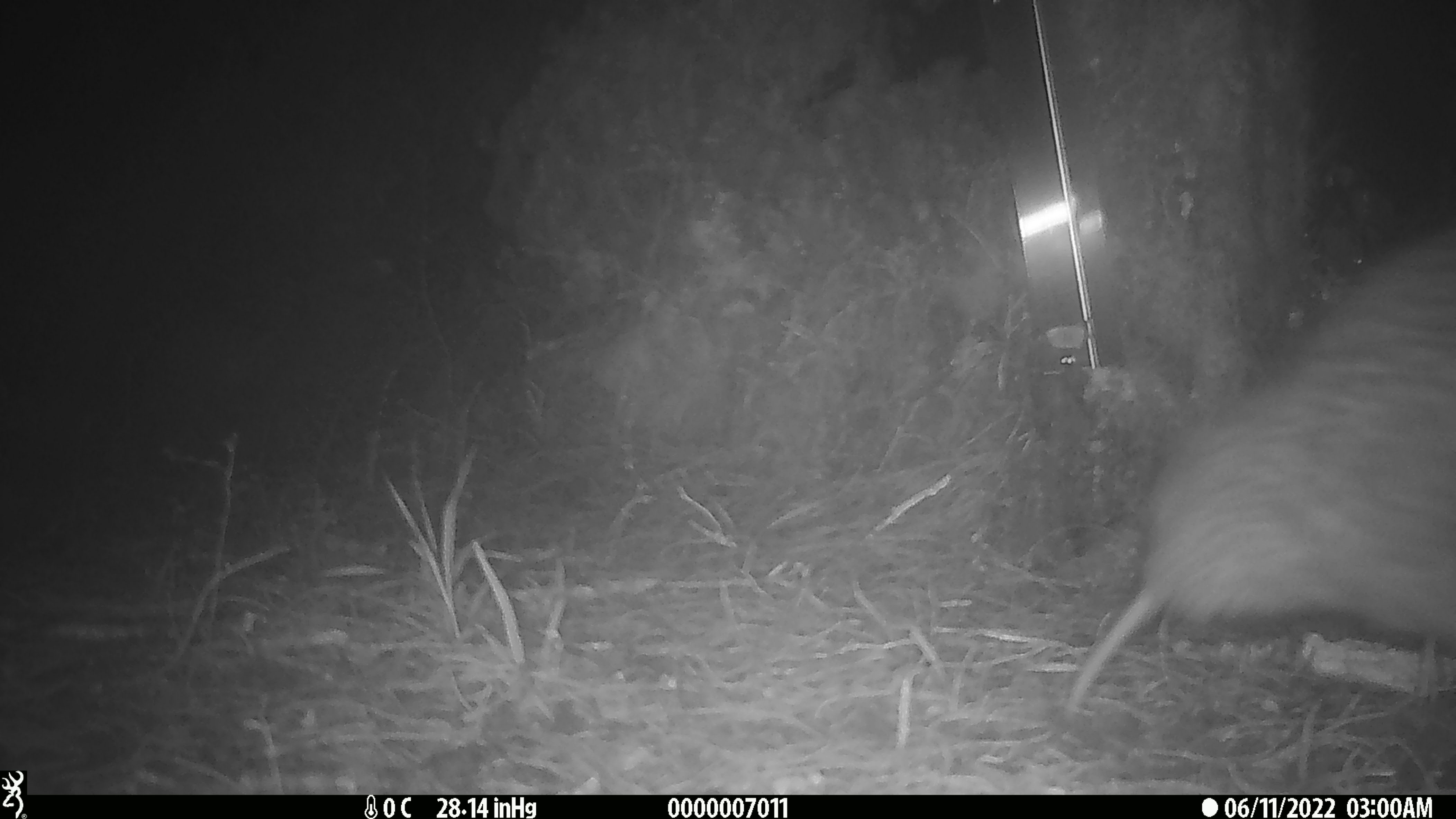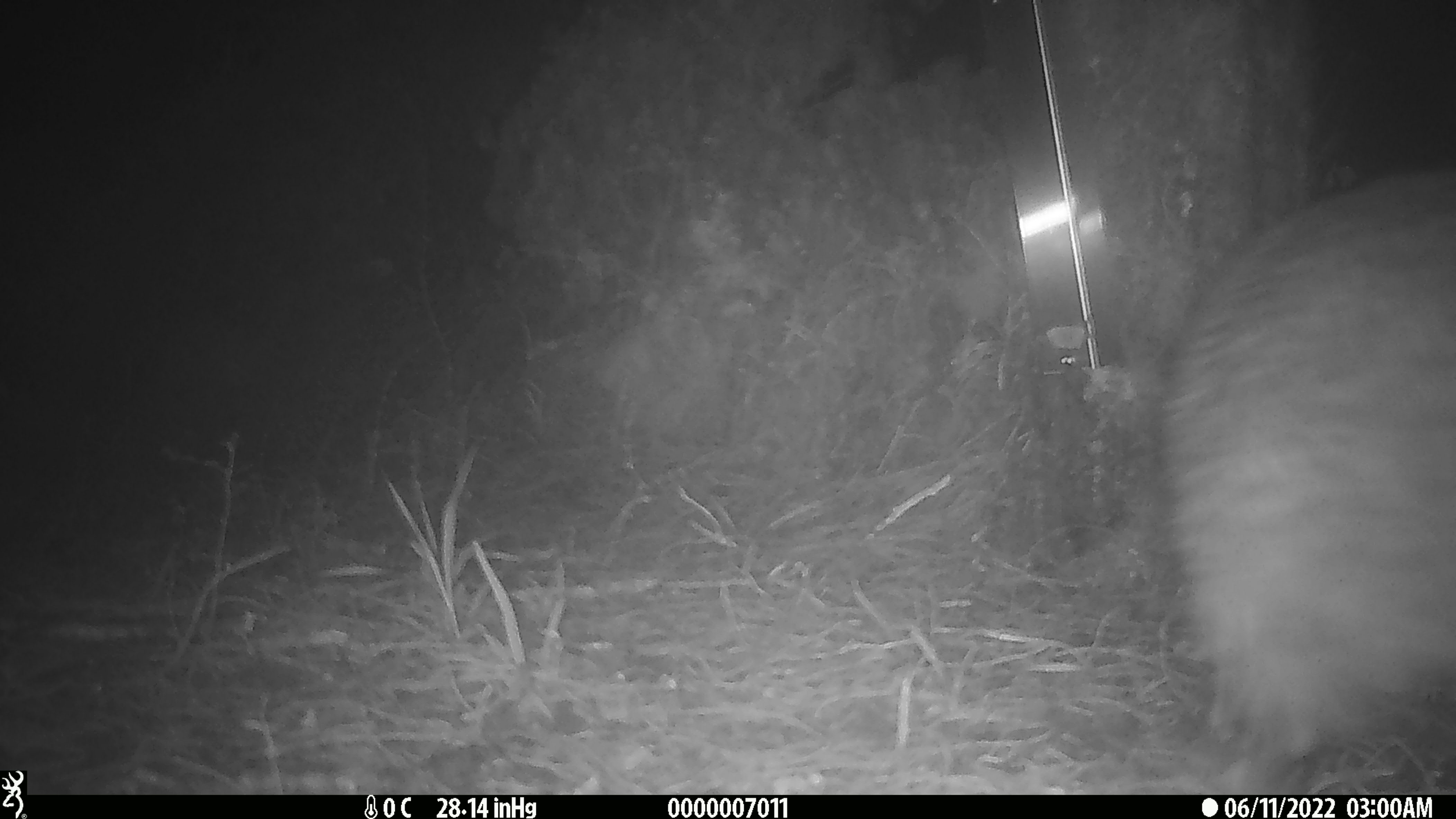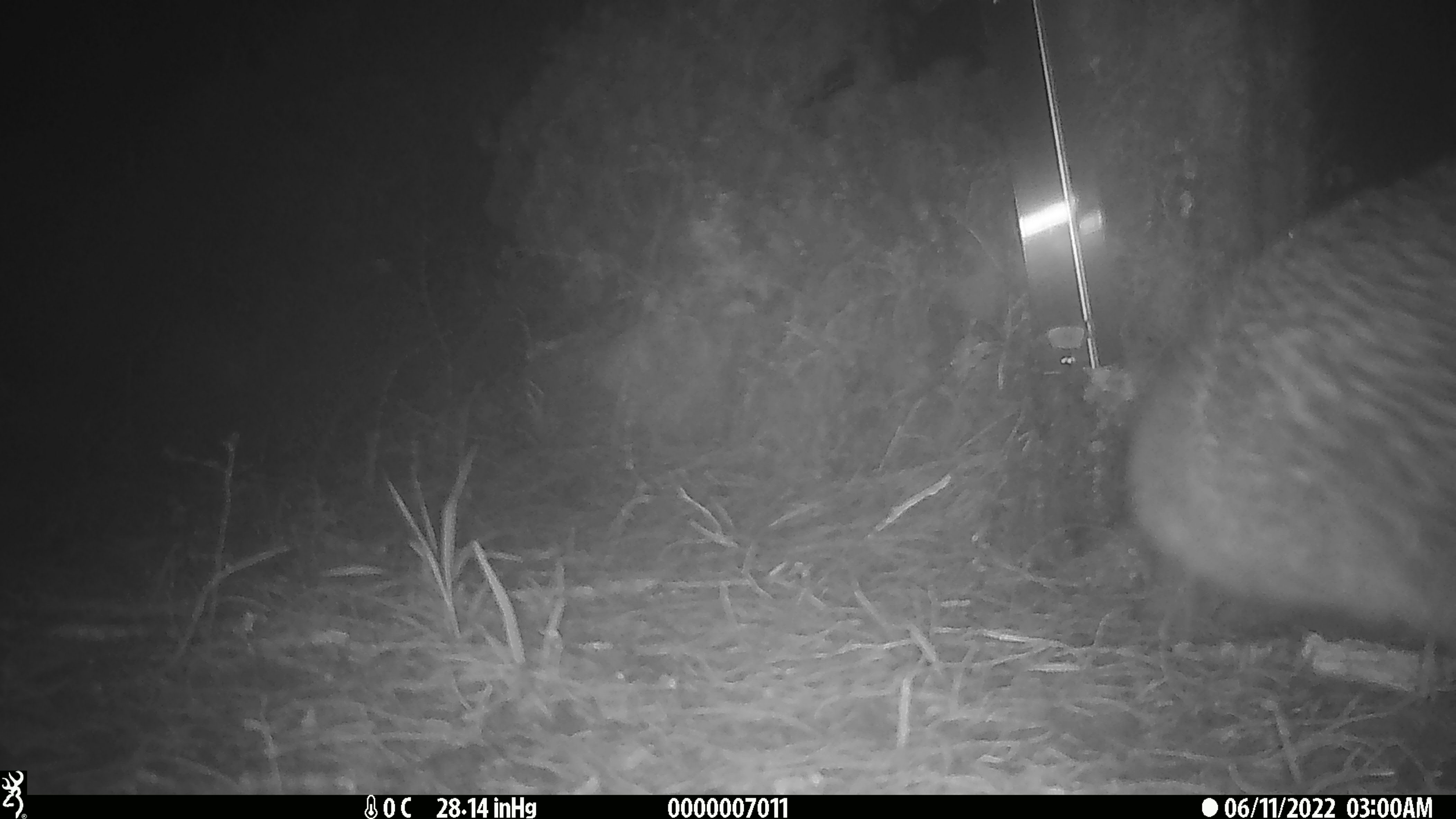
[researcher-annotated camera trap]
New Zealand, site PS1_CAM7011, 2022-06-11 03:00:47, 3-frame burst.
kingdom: Animalia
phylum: Chordata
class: Aves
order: Apterygiformes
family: Apterygidae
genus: Apteryx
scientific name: Apteryx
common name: kiwi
Kiwi (Apteryx).